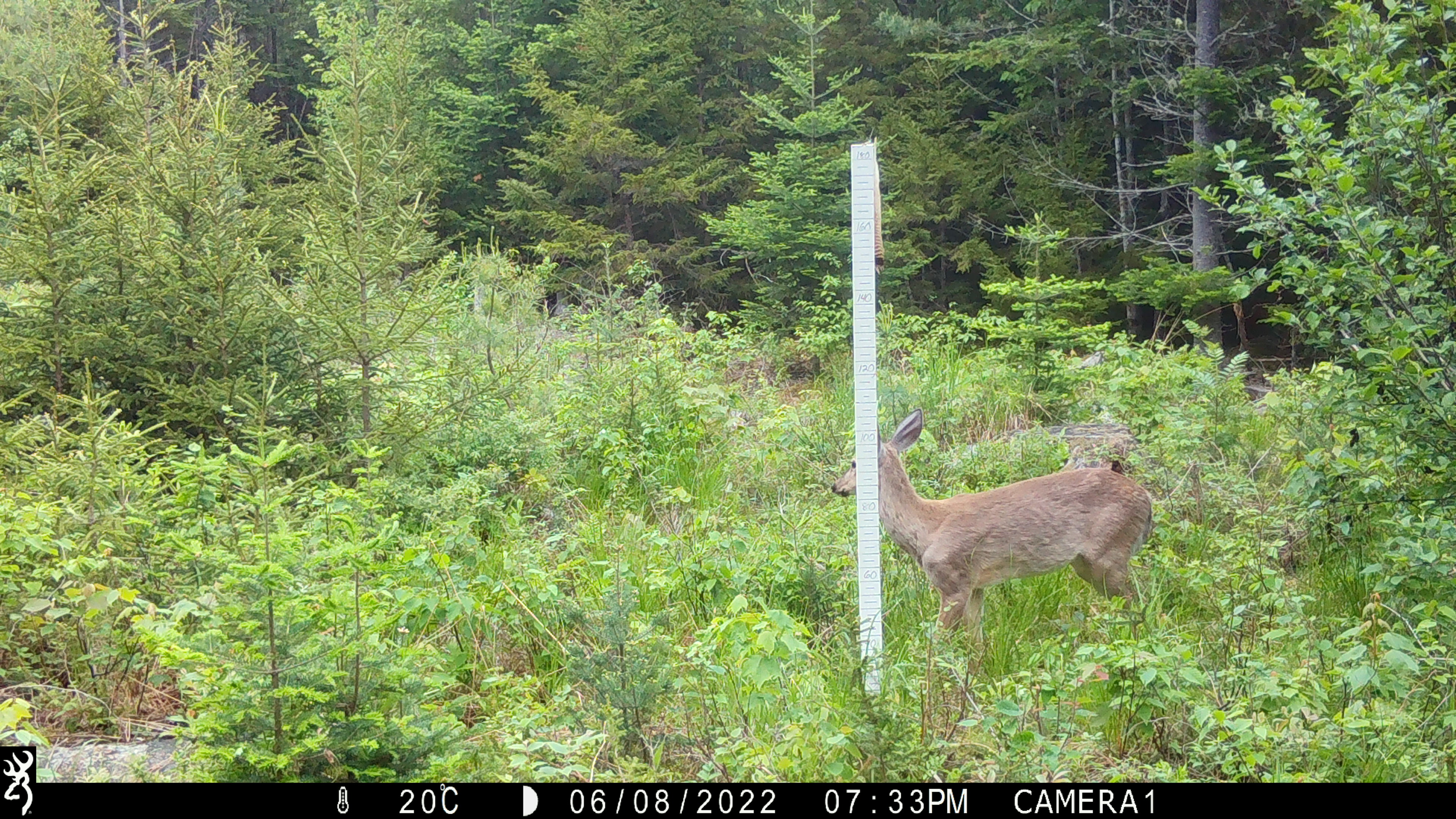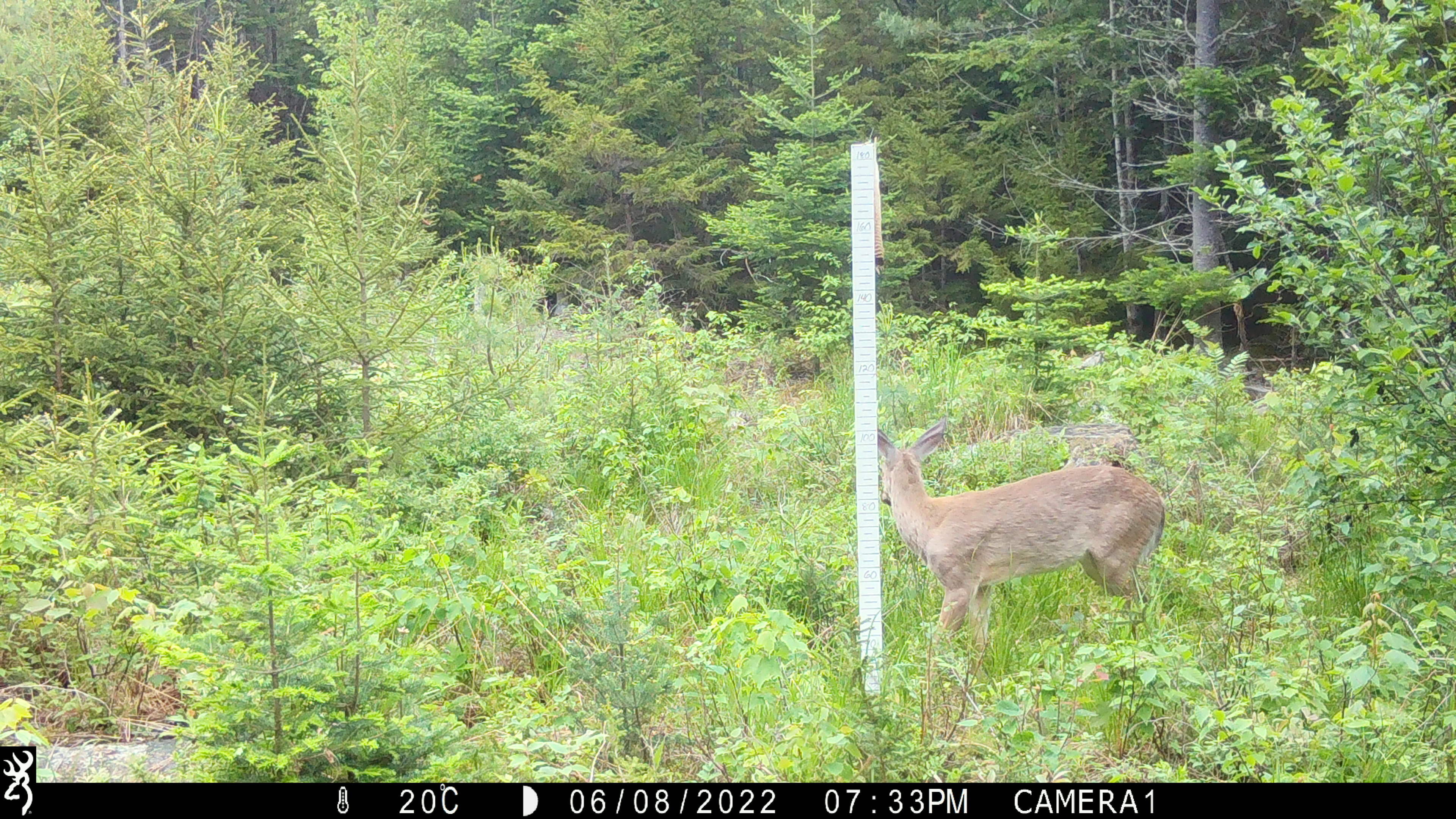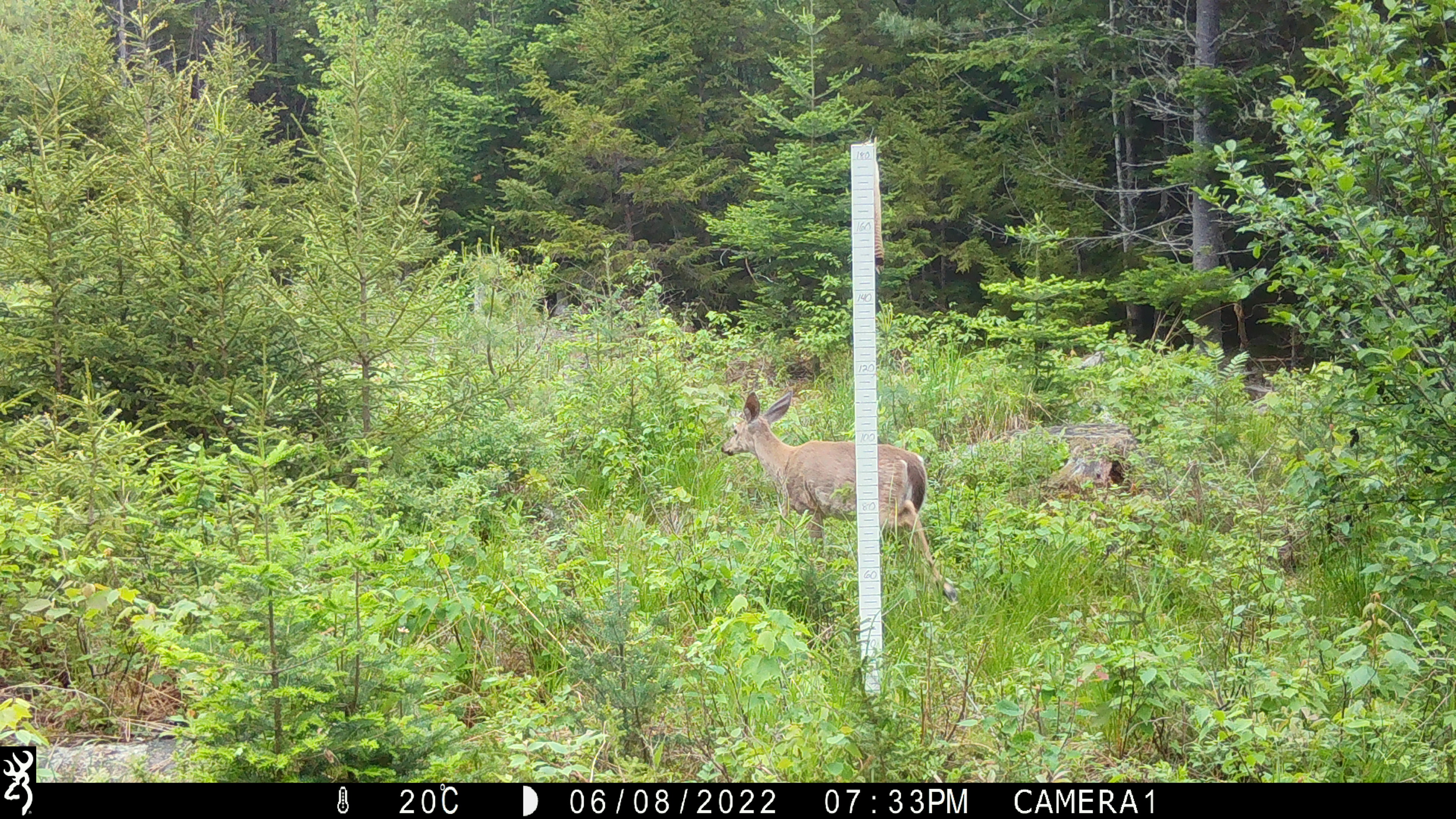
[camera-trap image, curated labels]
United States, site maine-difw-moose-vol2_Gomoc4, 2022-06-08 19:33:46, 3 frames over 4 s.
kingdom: Animalia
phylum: Chordata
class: Mammalia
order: Artiodactyla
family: Cervidae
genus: Odocoileus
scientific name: Odocoileus virginianus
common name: white-tailed deer